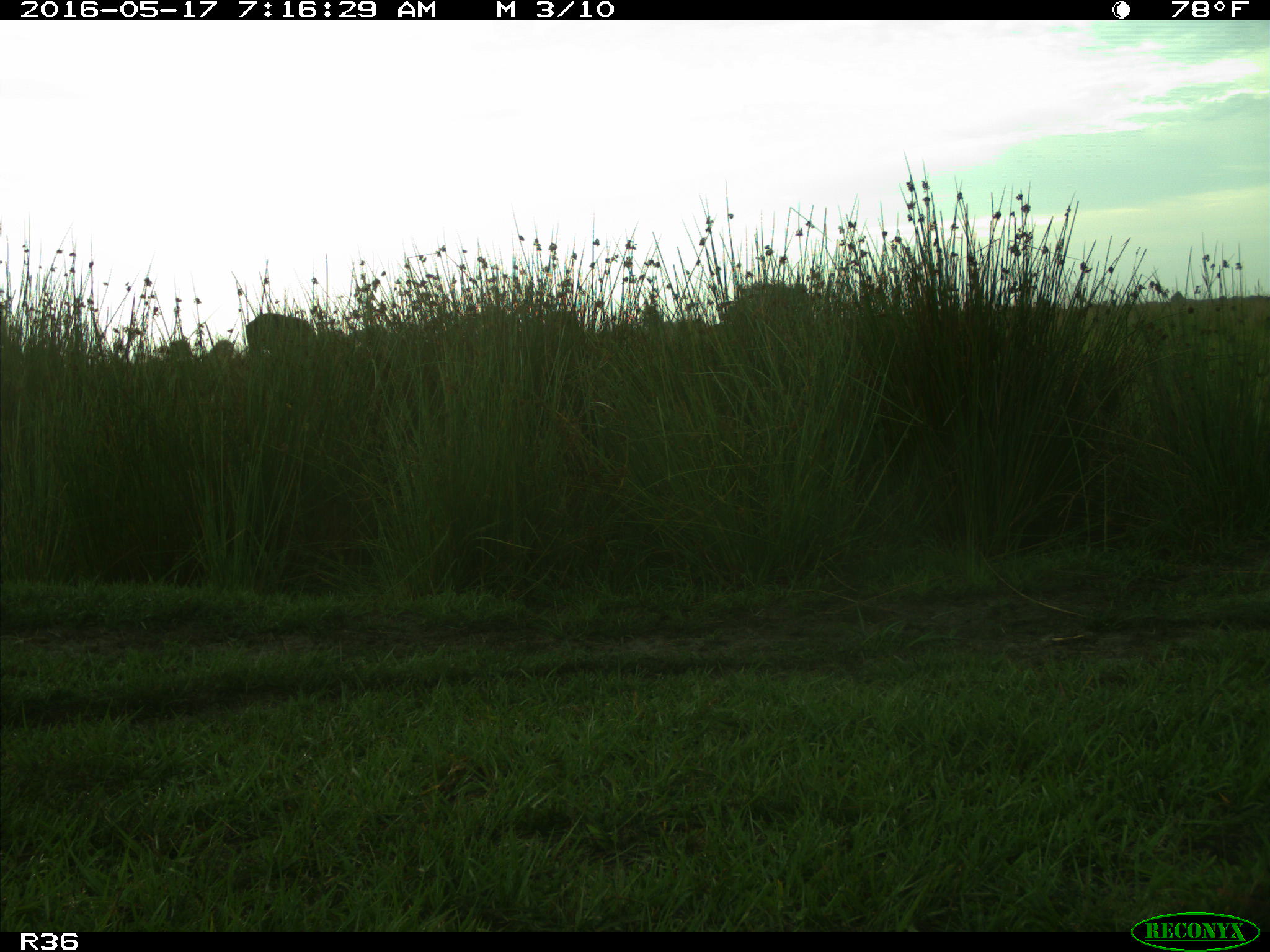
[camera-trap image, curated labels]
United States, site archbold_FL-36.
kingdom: Animalia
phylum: Chordata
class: Mammalia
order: Artiodactyla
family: Bovidae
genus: Bos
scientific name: Bos taurus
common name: domestic cow